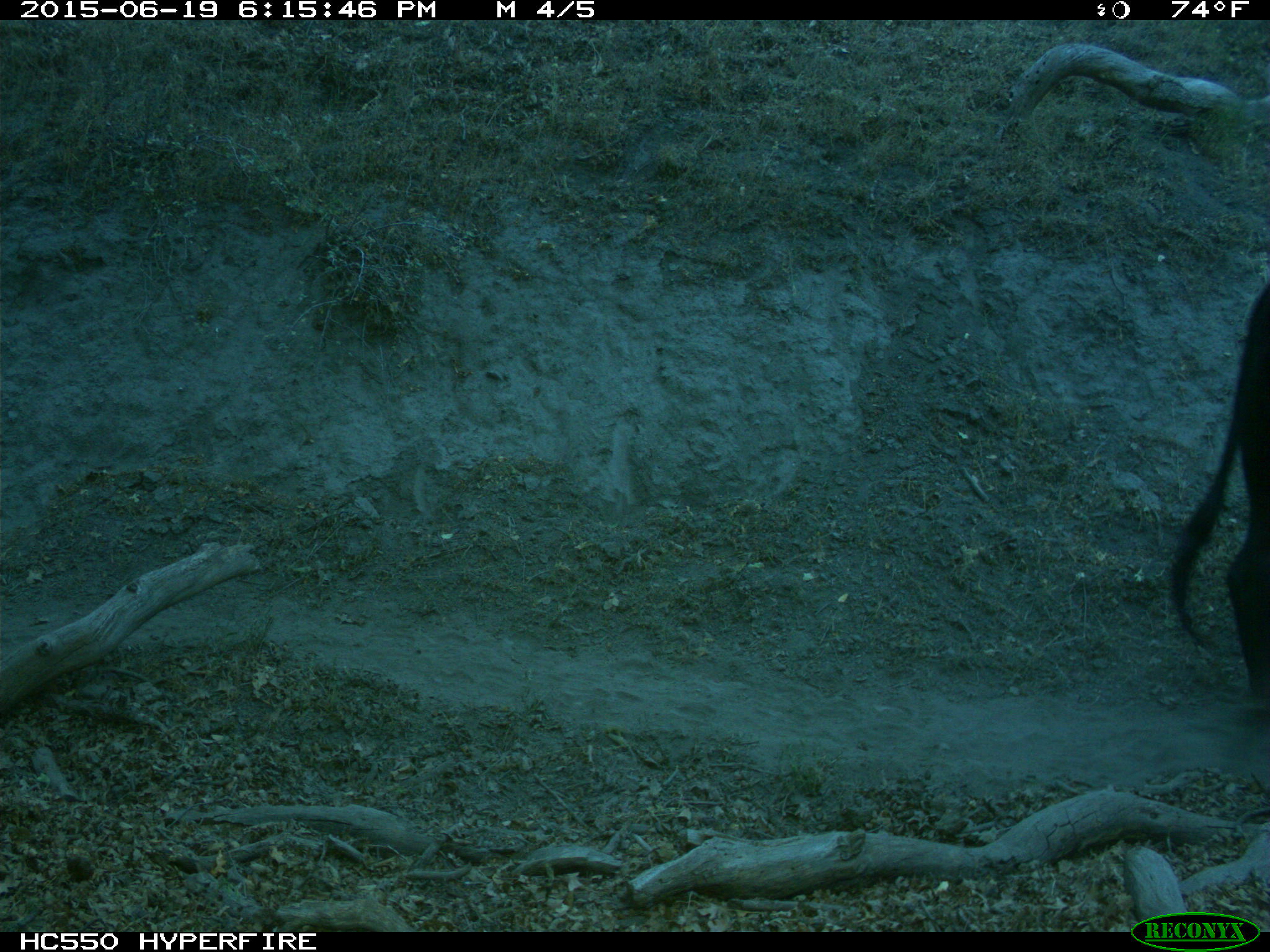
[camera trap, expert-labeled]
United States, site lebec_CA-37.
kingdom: Animalia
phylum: Chordata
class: Mammalia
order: Artiodactyla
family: Bovidae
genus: Bos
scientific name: Bos taurus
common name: domestic cow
Bos taurus (domestic cow).